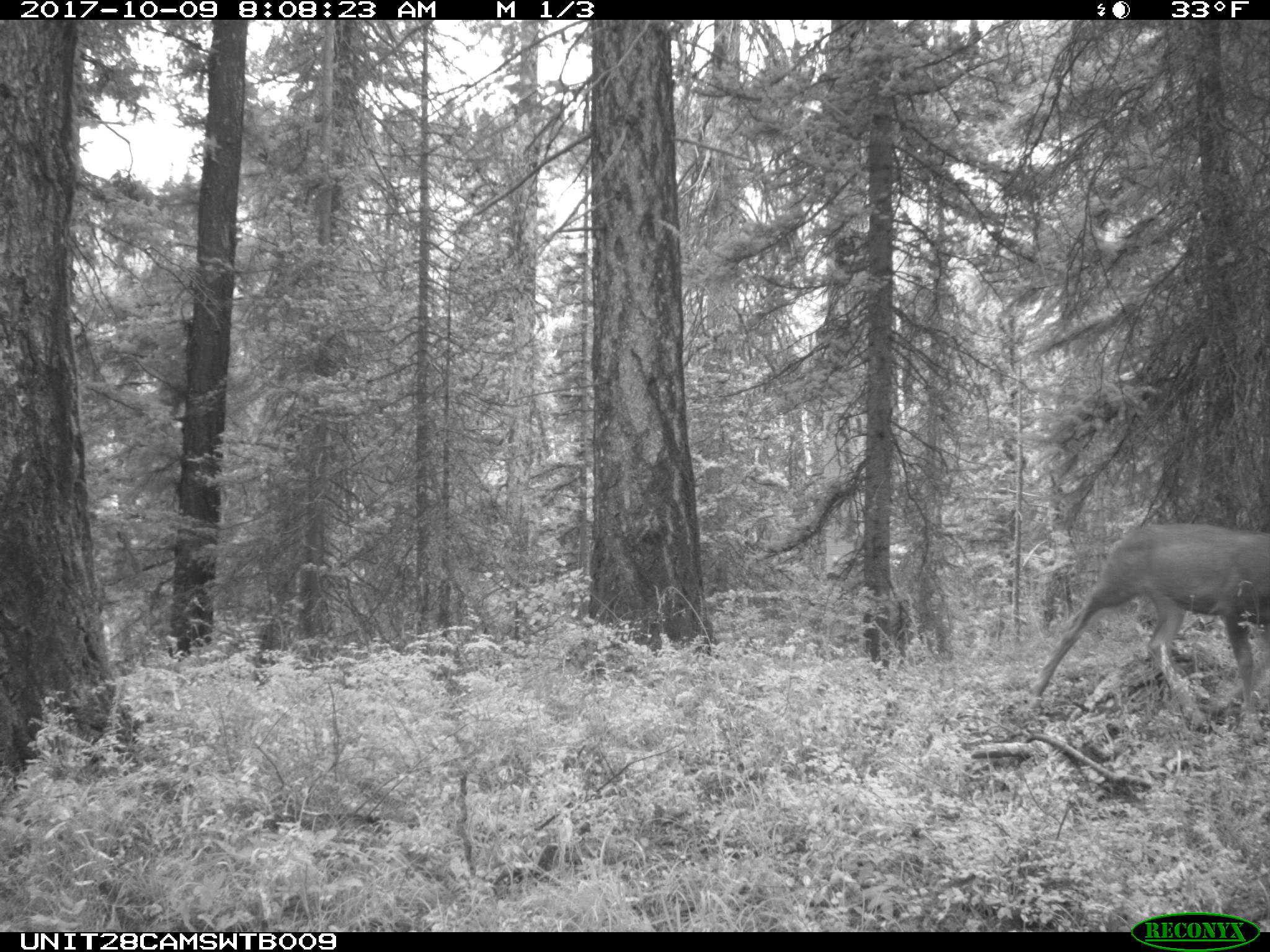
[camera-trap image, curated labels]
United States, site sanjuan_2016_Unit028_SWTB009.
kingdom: Animalia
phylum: Chordata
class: Mammalia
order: Artiodactyla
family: Cervidae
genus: Odocoileus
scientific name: Odocoileus hemionus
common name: mule deer